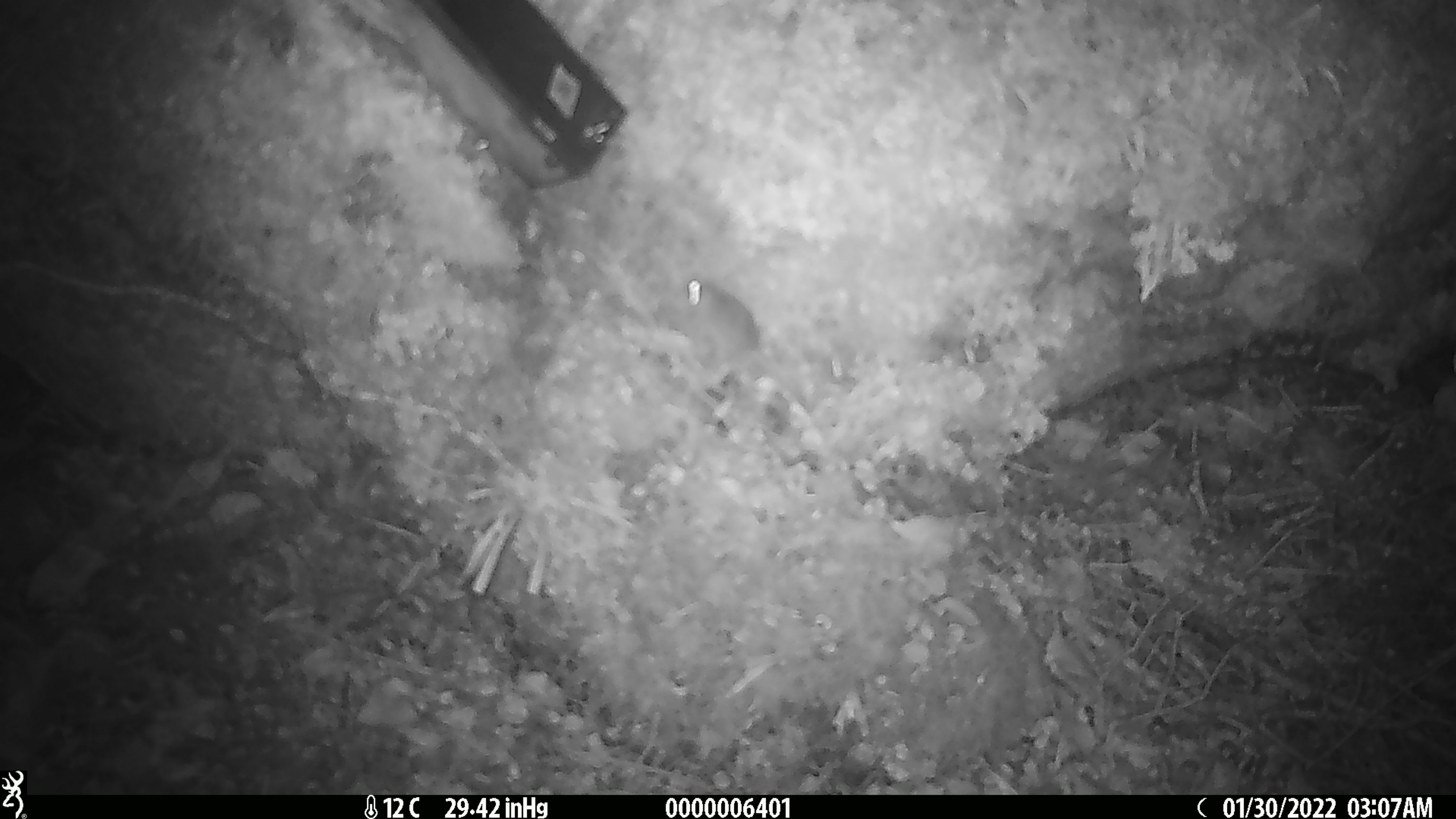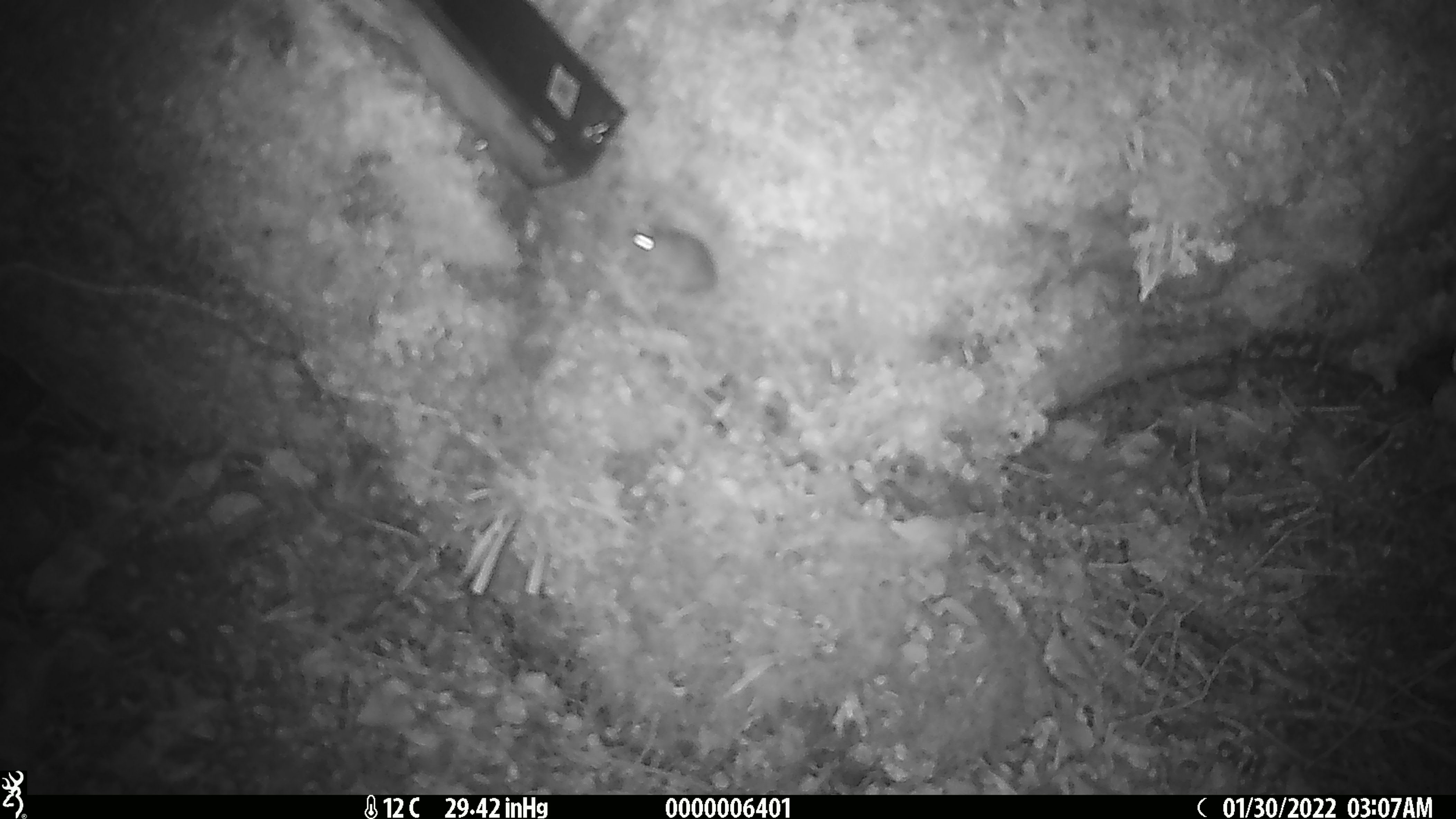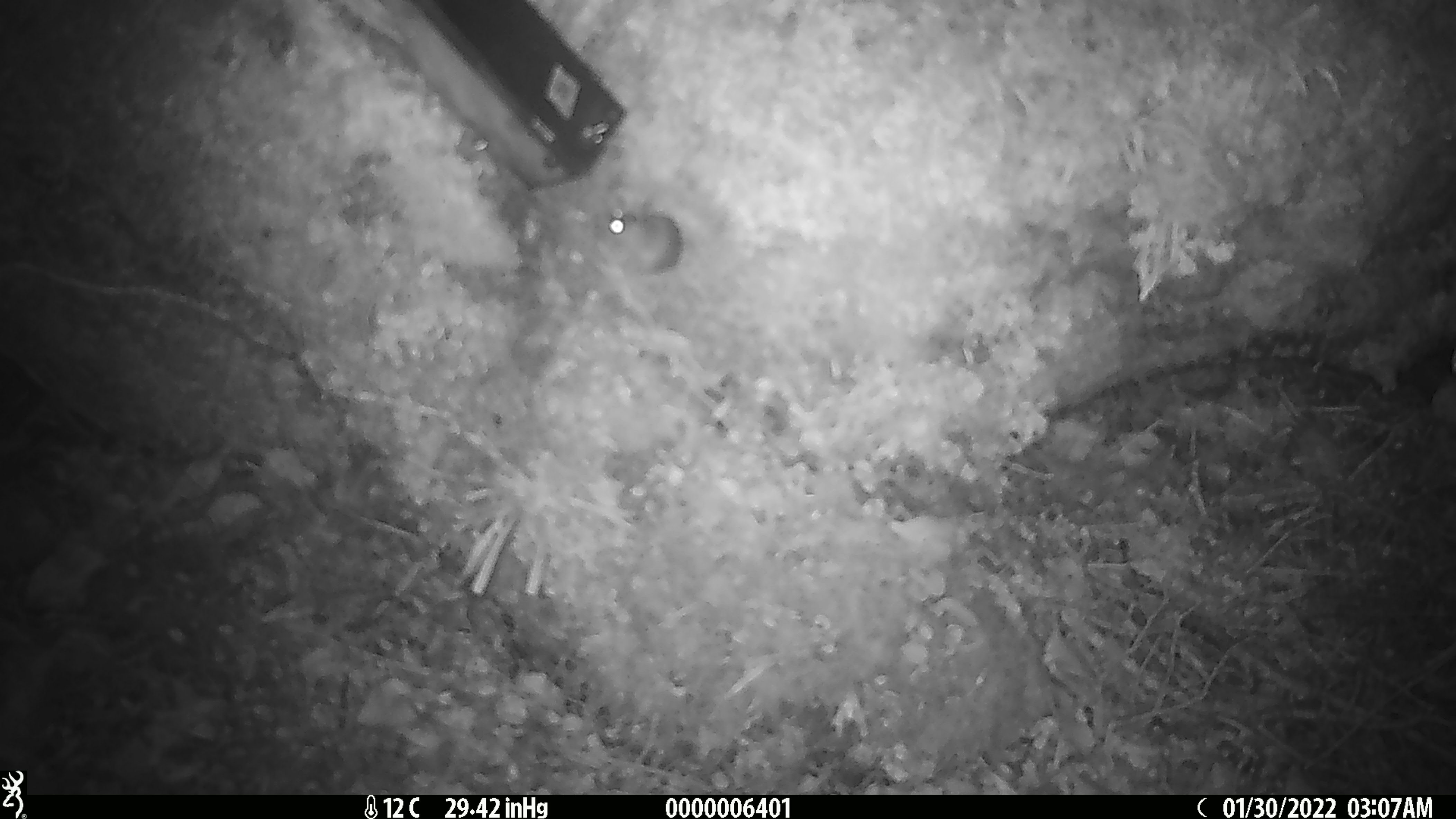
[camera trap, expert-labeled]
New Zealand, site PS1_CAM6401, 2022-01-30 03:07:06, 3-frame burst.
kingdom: Animalia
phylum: Chordata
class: Mammalia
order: Rodentia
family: Muridae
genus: Mus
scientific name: Mus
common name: mouse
Mouse (Mus).